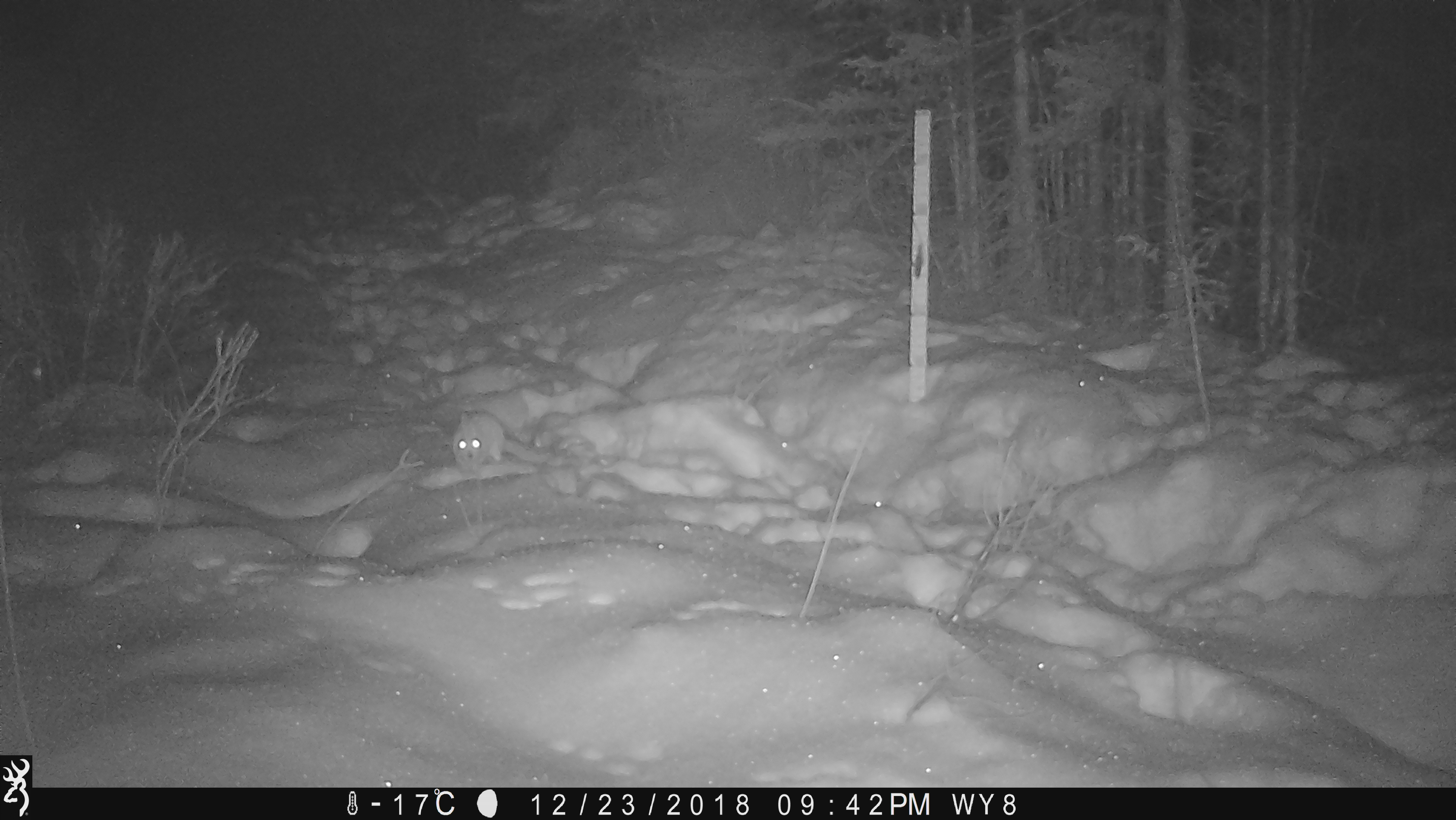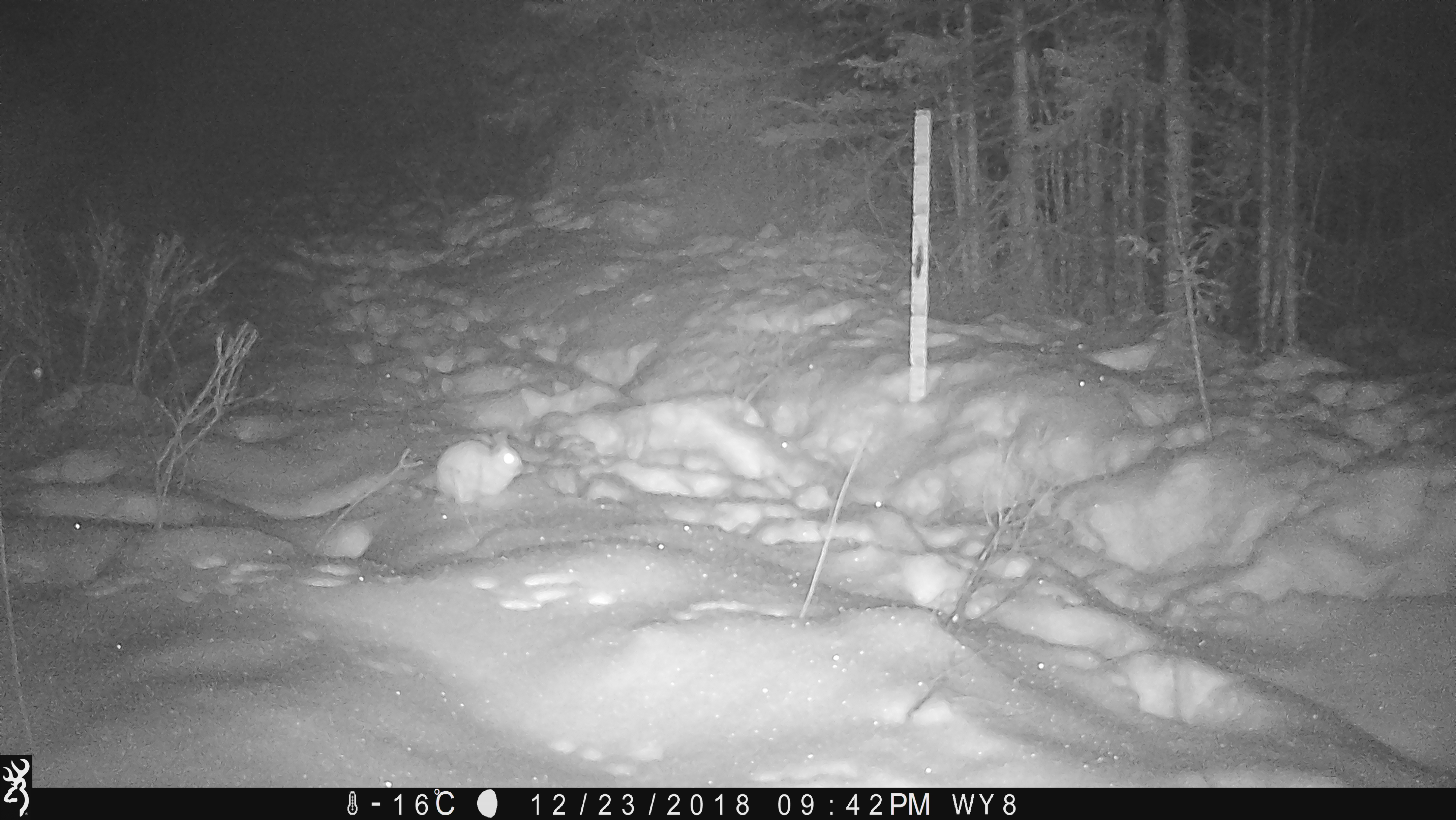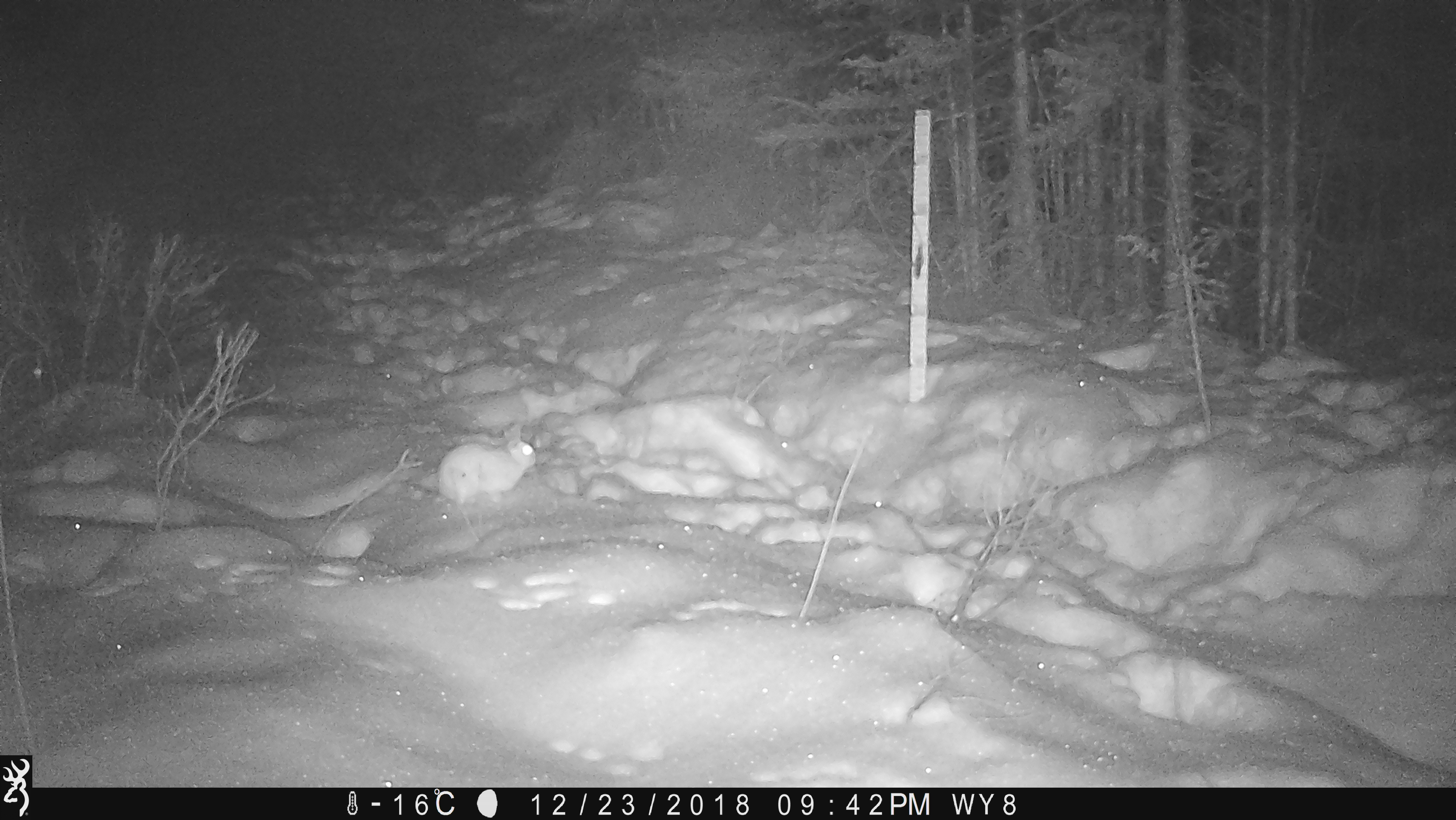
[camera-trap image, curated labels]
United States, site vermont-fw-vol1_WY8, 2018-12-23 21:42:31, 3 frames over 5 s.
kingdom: Animalia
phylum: Chordata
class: Mammalia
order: Lagomorpha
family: Leporidae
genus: Lepus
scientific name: Lepus americanus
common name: snowshoe hare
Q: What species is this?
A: Snowshoe hare (Lepus americanus).